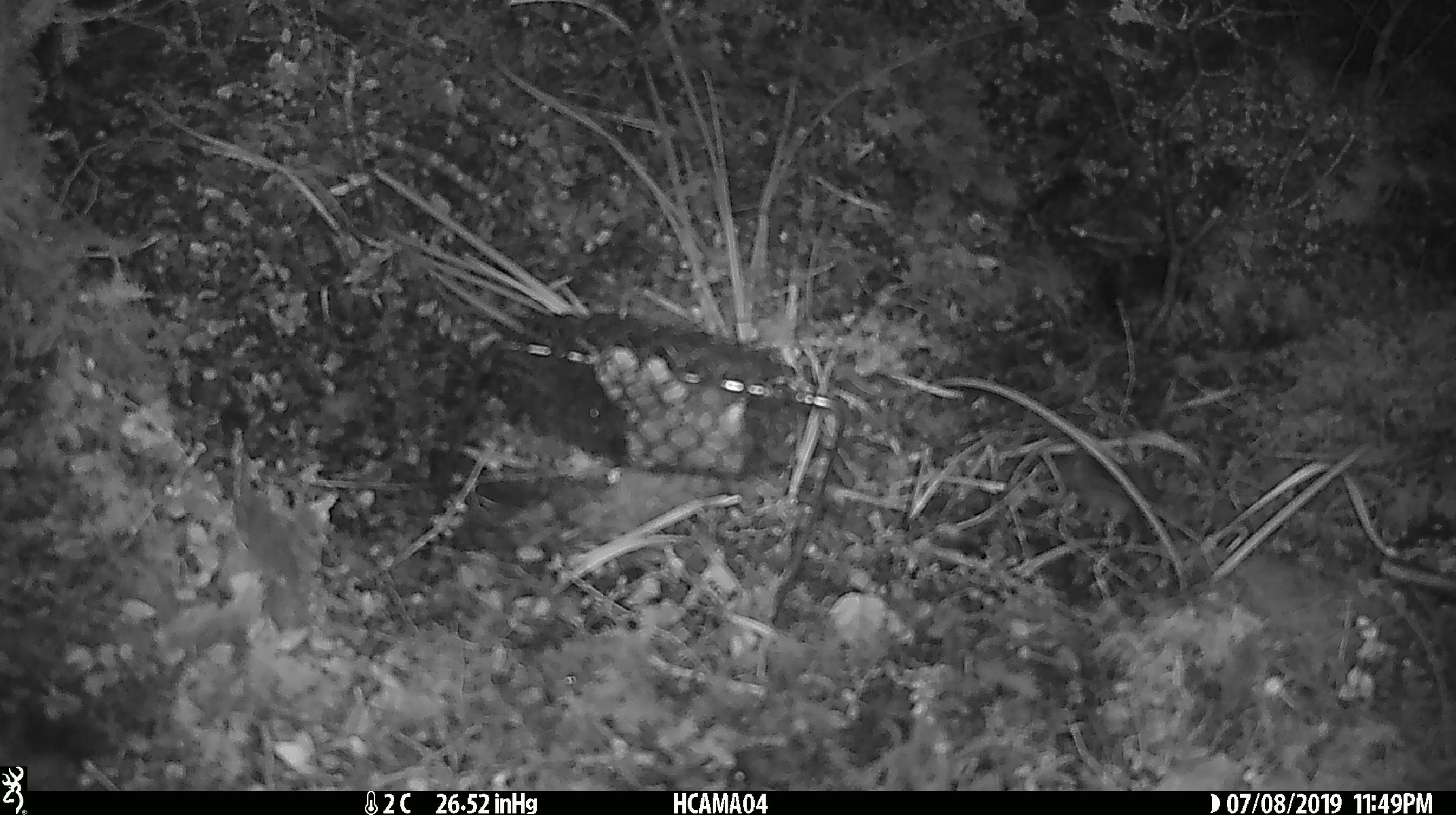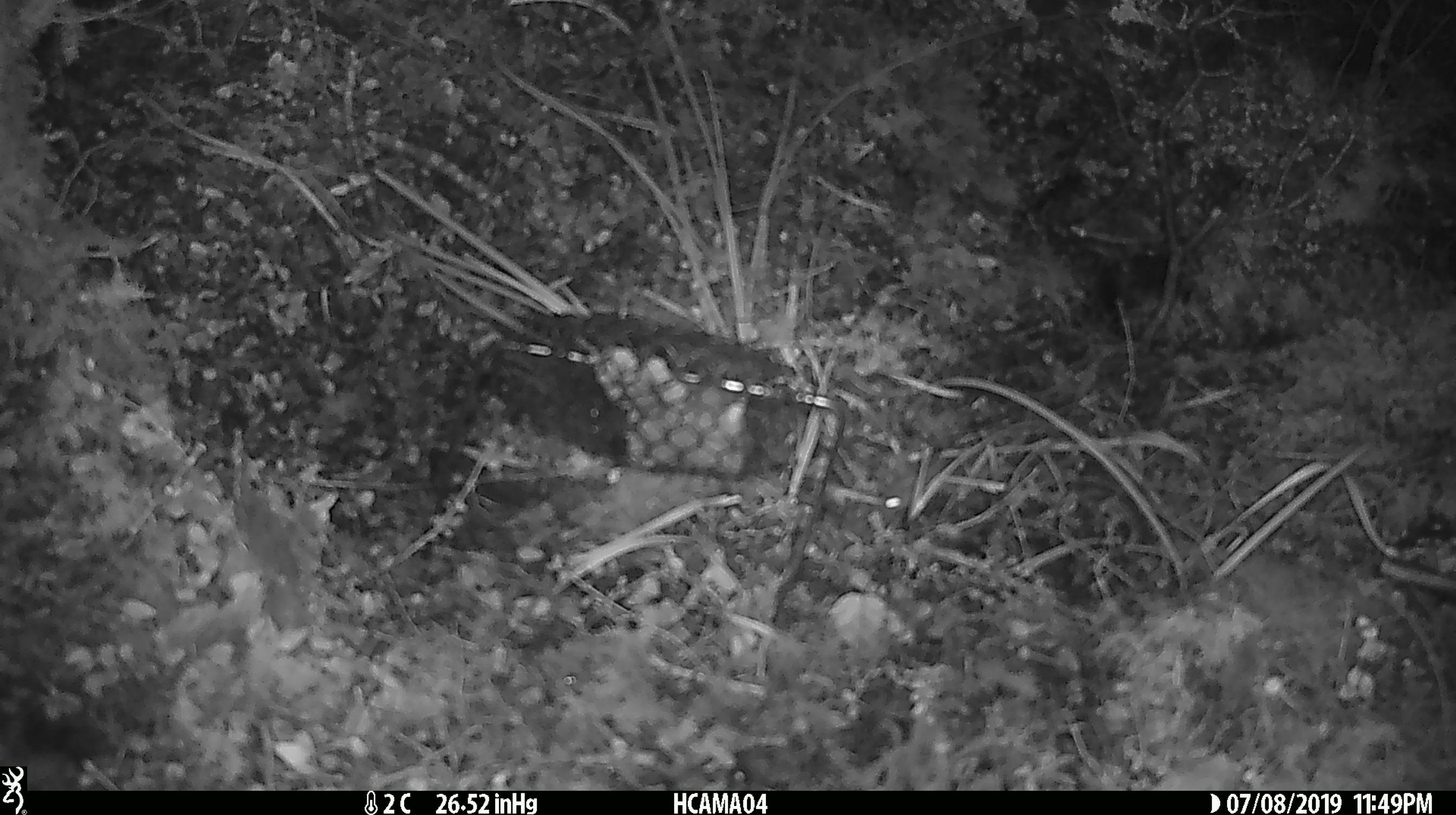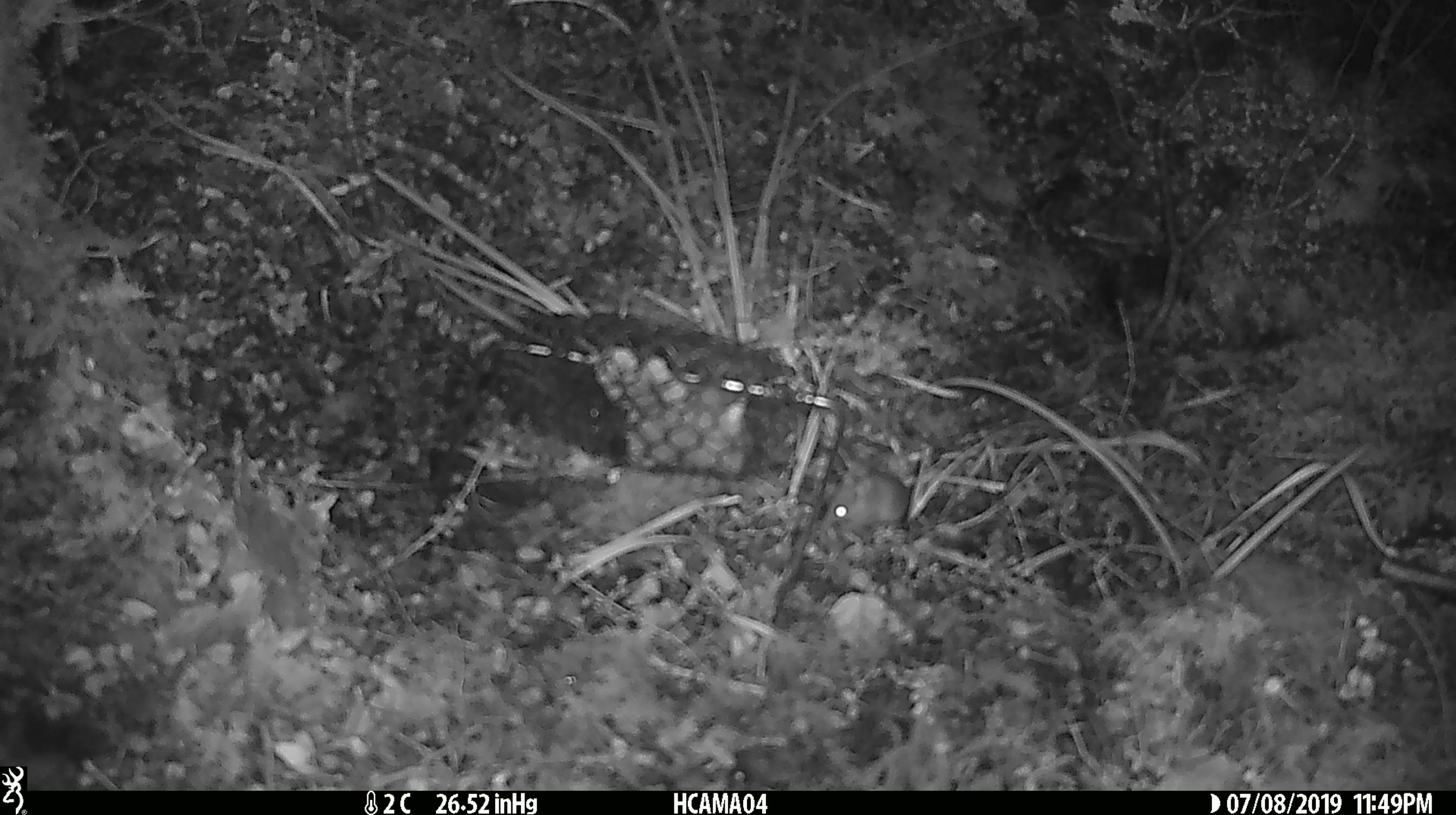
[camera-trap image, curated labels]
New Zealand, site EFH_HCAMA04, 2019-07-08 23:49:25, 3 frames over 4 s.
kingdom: Animalia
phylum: Chordata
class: Mammalia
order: Rodentia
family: Muridae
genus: Mus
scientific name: Mus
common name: mouse